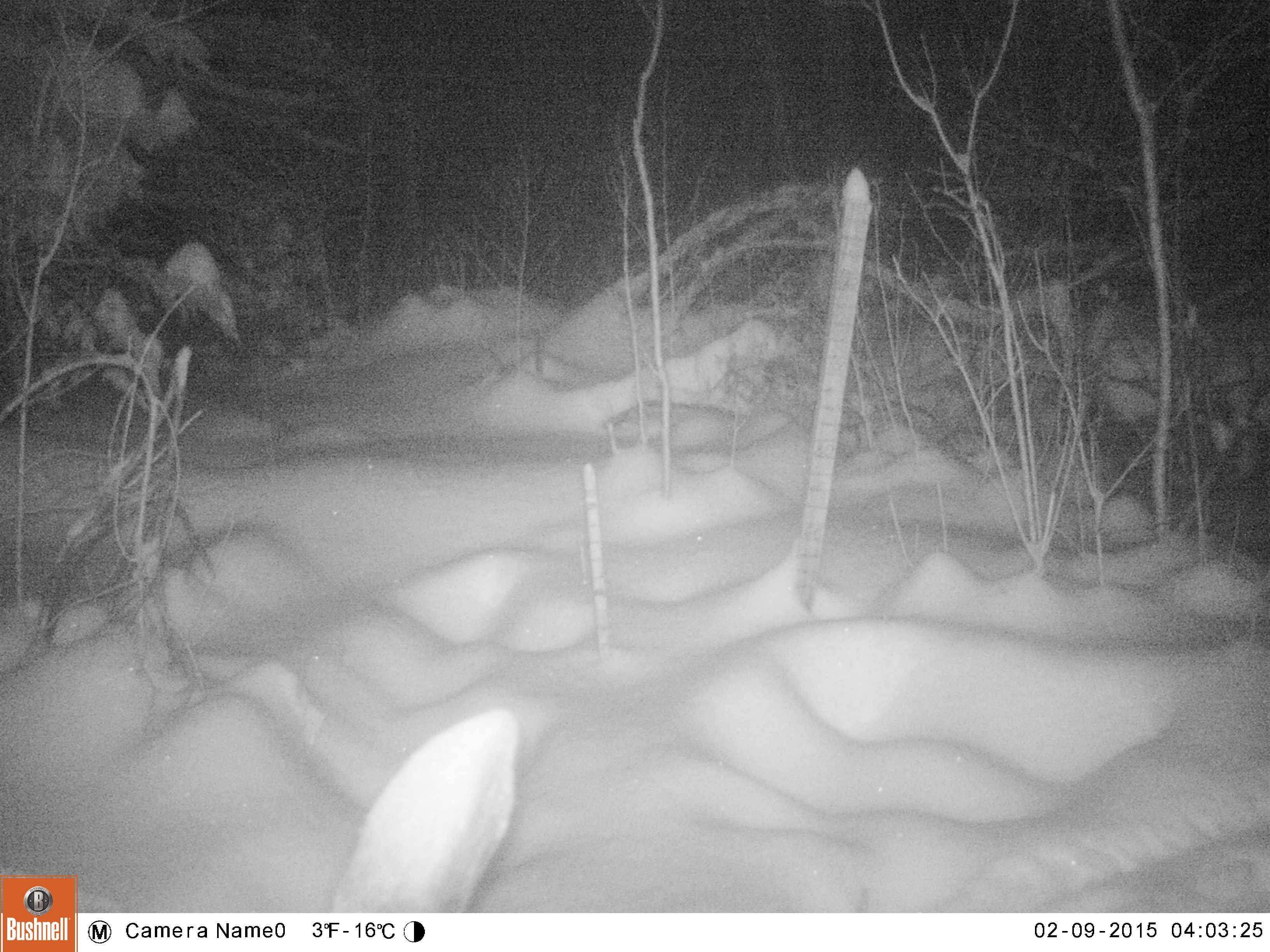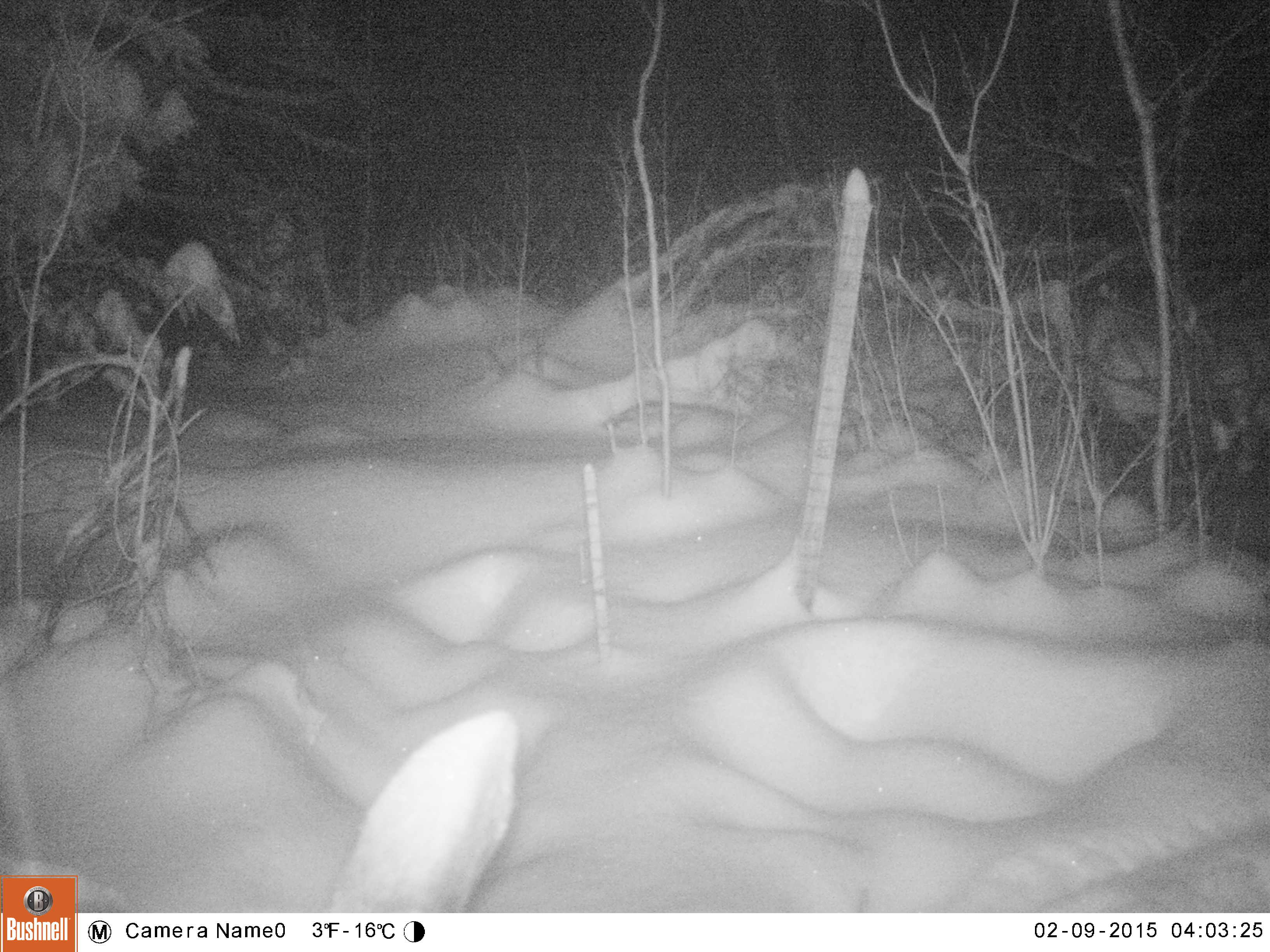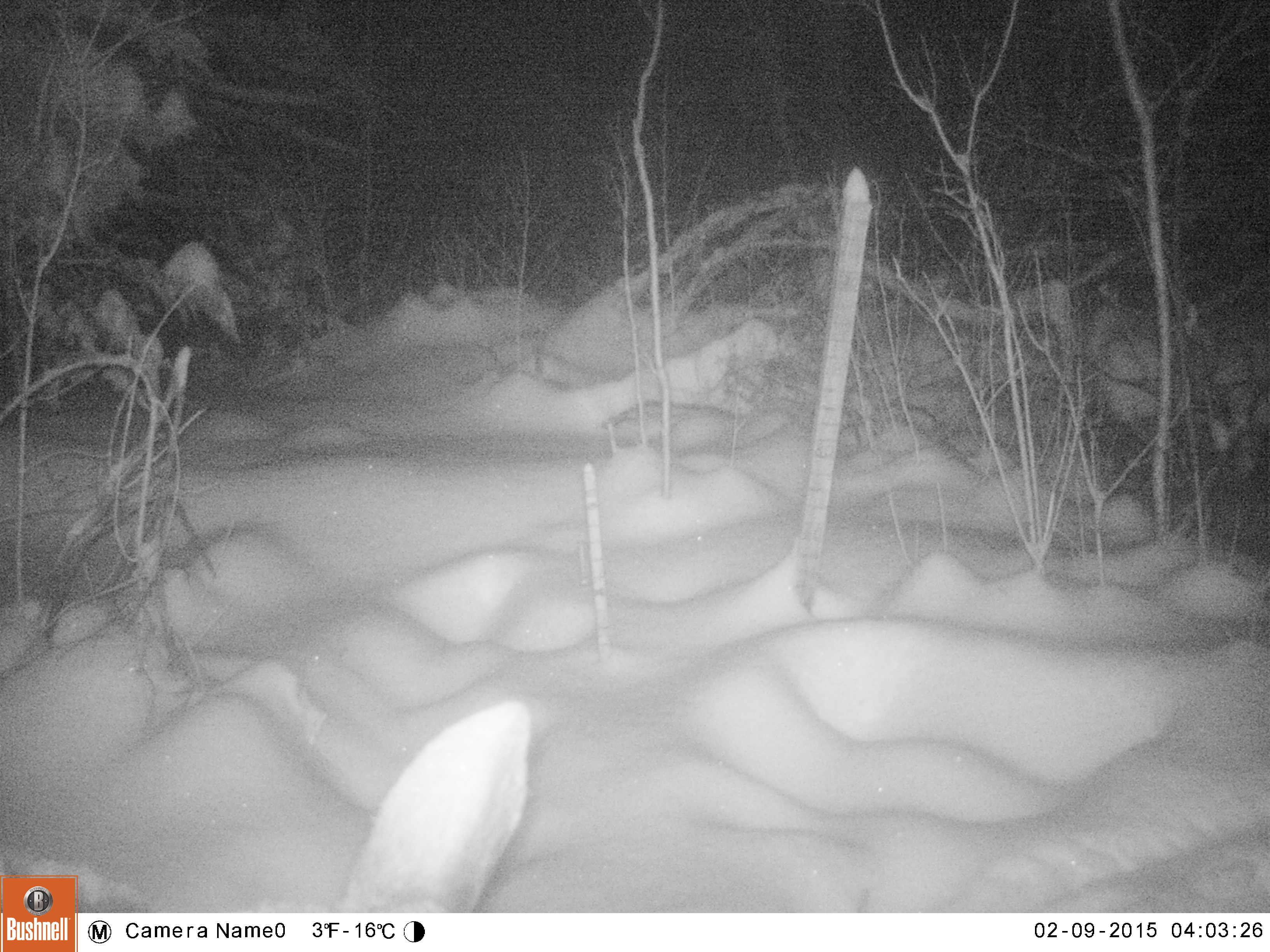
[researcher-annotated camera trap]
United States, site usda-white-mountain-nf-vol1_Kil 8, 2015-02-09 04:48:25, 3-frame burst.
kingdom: Animalia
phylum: Chordata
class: Mammalia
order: Artiodactyla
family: Cervidae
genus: Alces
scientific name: Alces alces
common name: moose